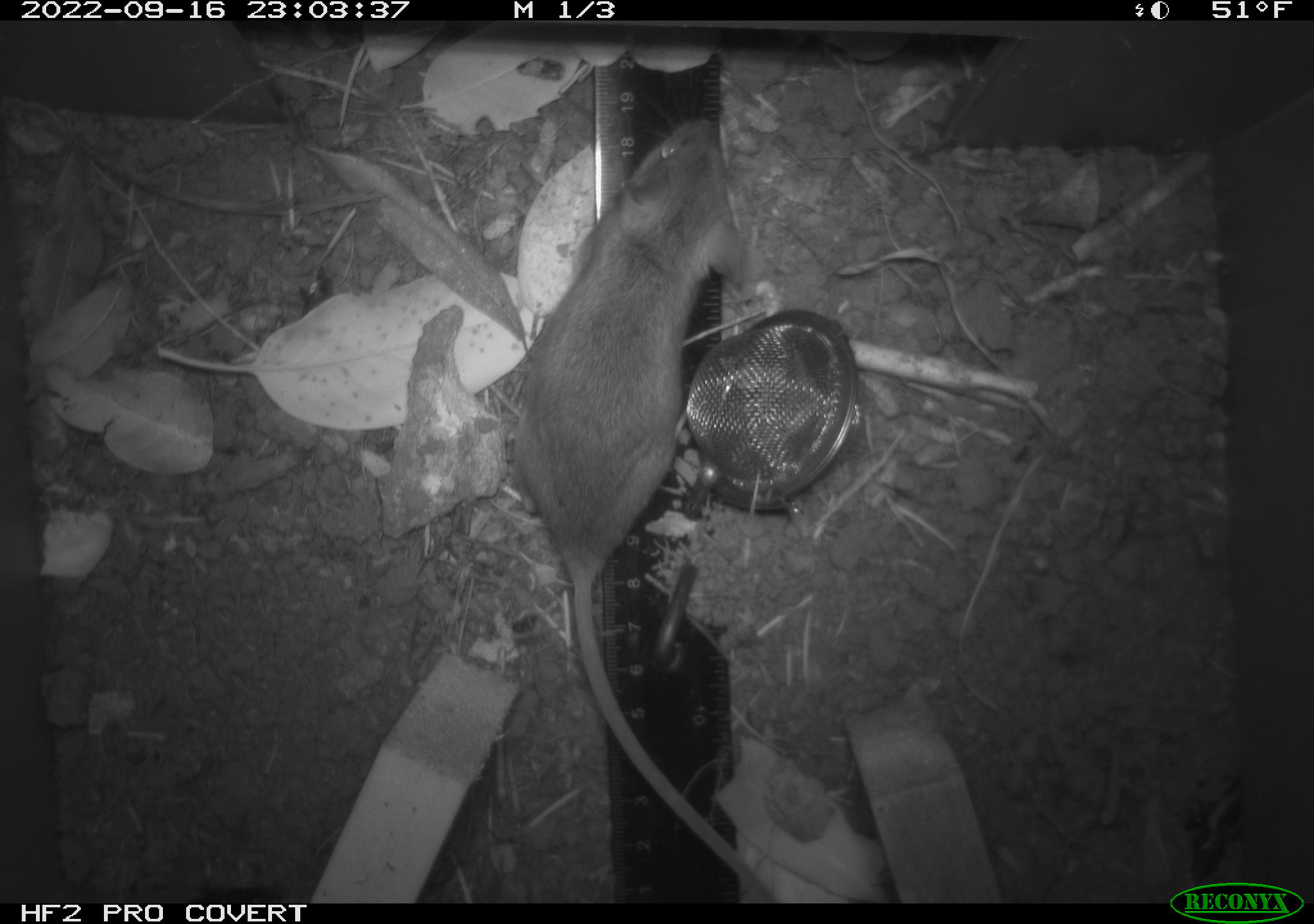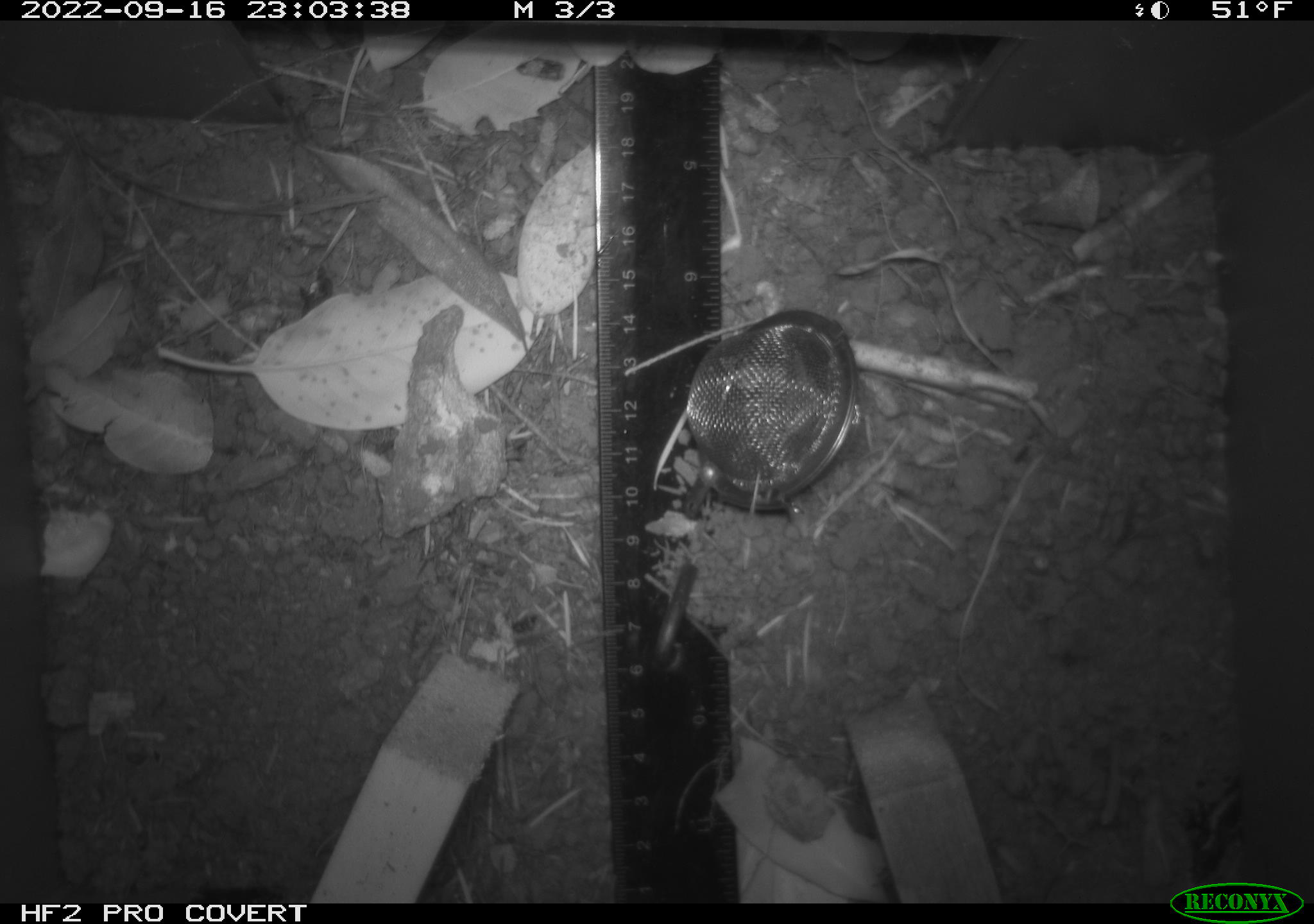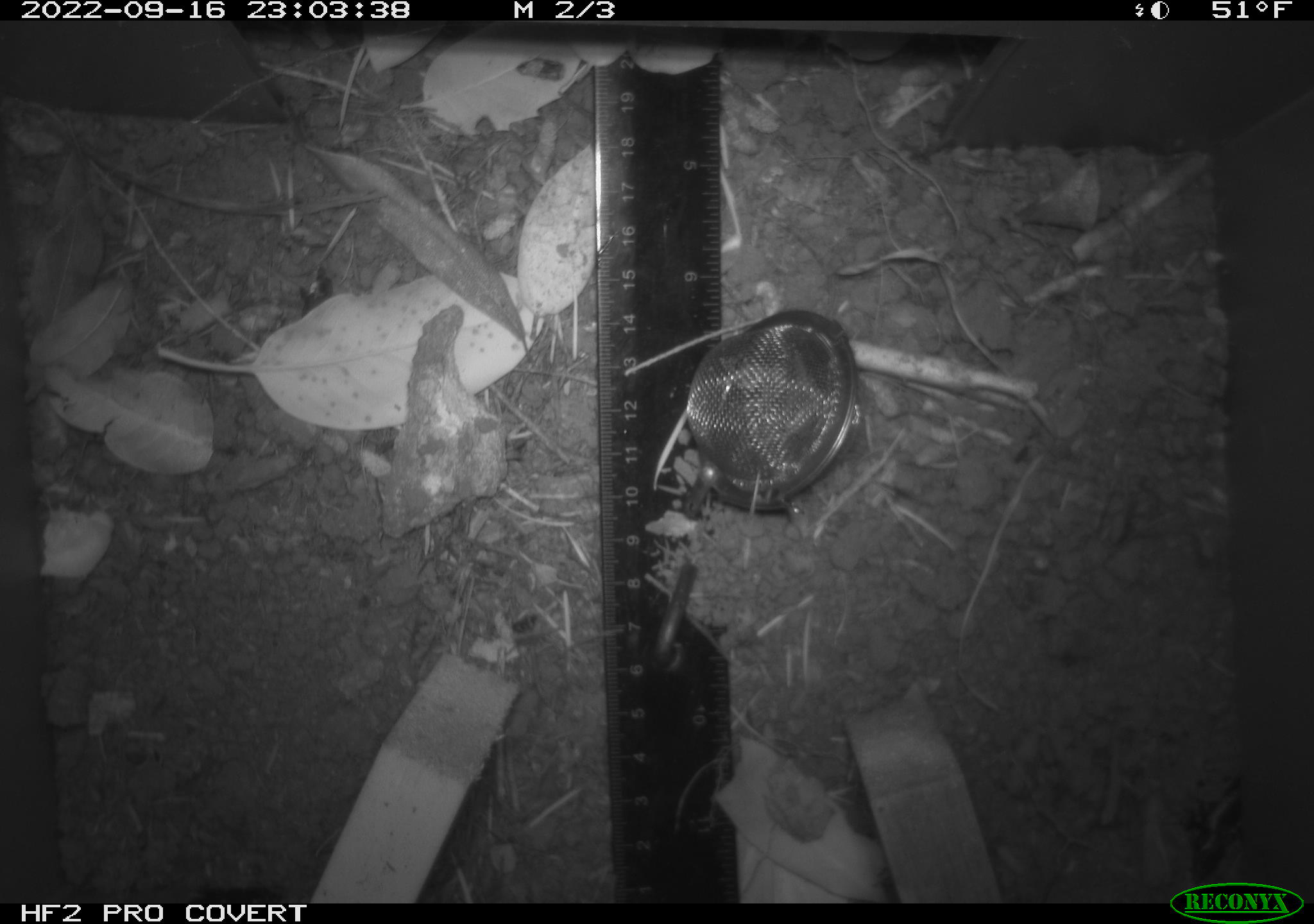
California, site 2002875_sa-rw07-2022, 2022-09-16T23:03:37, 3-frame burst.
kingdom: Animalia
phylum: Chordata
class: Mammalia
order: Rodentia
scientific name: Rodentia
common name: mouse species